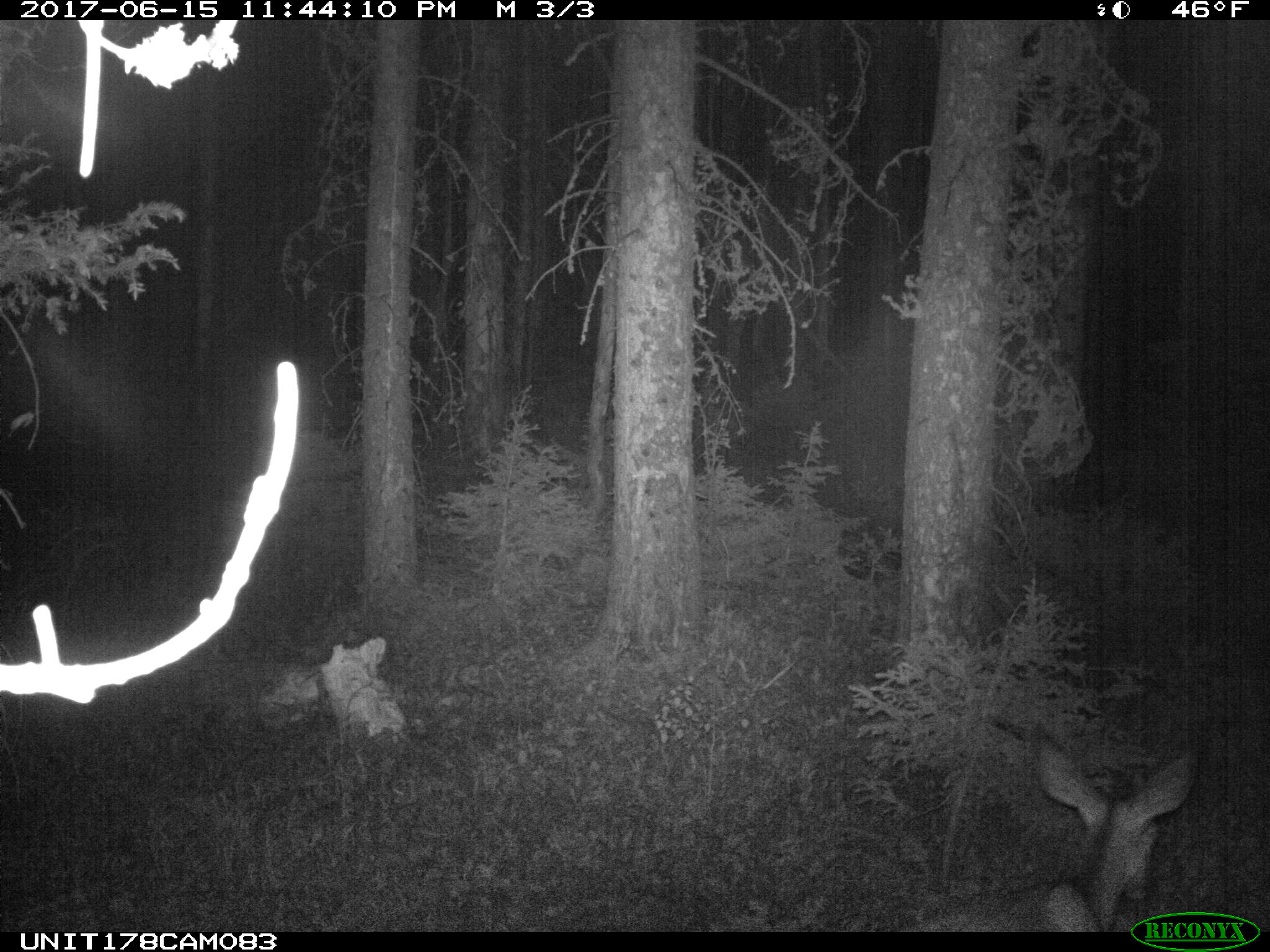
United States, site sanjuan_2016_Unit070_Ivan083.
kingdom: Animalia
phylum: Chordata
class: Mammalia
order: Artiodactyla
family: Cervidae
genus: Odocoileus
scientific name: Odocoileus hemionus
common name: mule deer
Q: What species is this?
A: Odocoileus hemionus (mule deer).